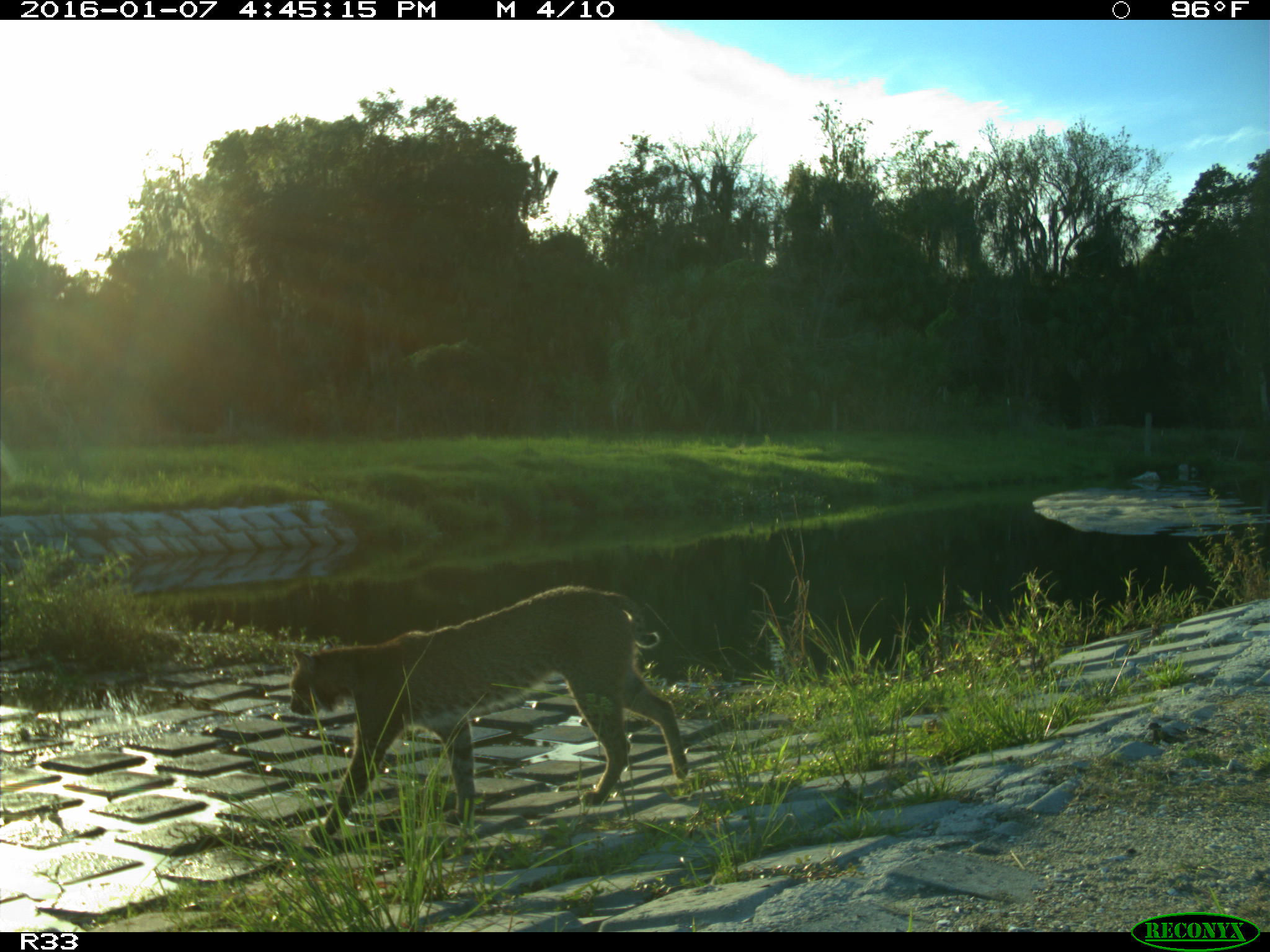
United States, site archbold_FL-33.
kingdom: Animalia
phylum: Chordata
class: Mammalia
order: Carnivora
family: Felidae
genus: Lynx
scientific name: Lynx rufus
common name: bobcat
Lynx rufus (bobcat).